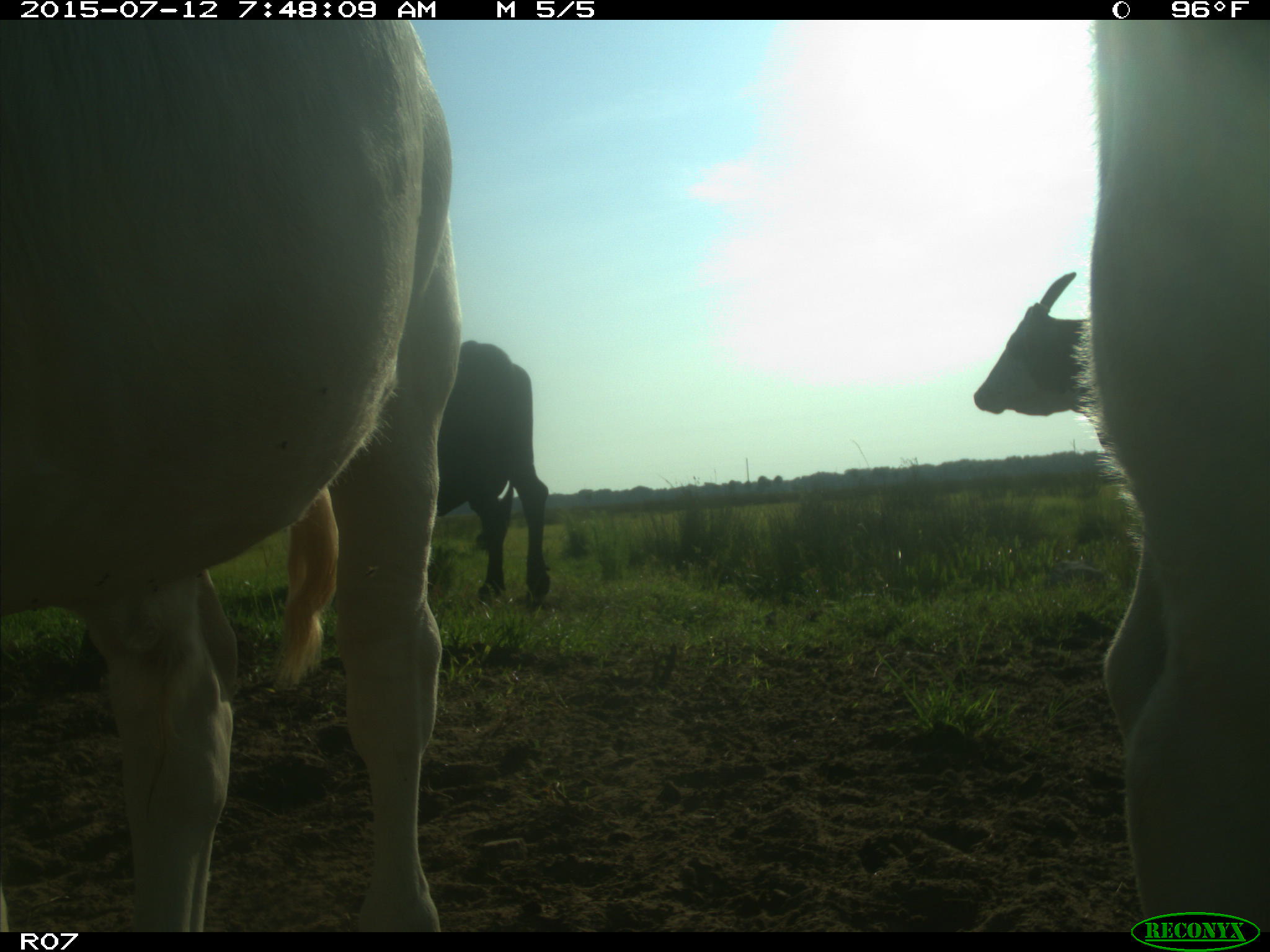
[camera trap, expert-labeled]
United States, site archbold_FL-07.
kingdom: Animalia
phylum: Chordata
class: Mammalia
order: Artiodactyla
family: Bovidae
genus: Bos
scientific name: Bos taurus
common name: domestic cow